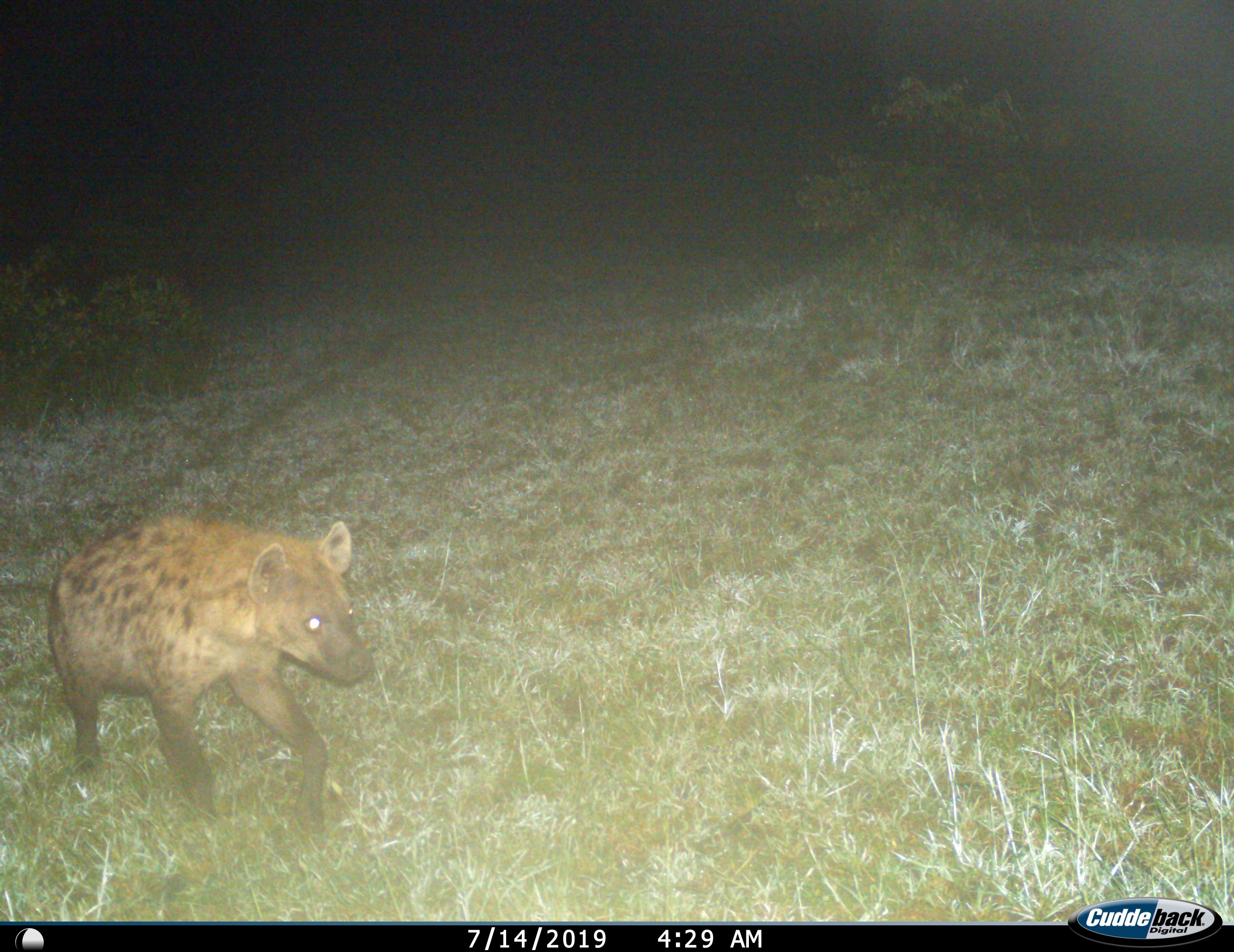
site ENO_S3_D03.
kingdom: Animalia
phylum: Chordata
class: Mammalia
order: Carnivora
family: Hyaenidae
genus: Crocuta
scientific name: Crocuta crocuta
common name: spotted hyena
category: hyenaspotted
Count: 1.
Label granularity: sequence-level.